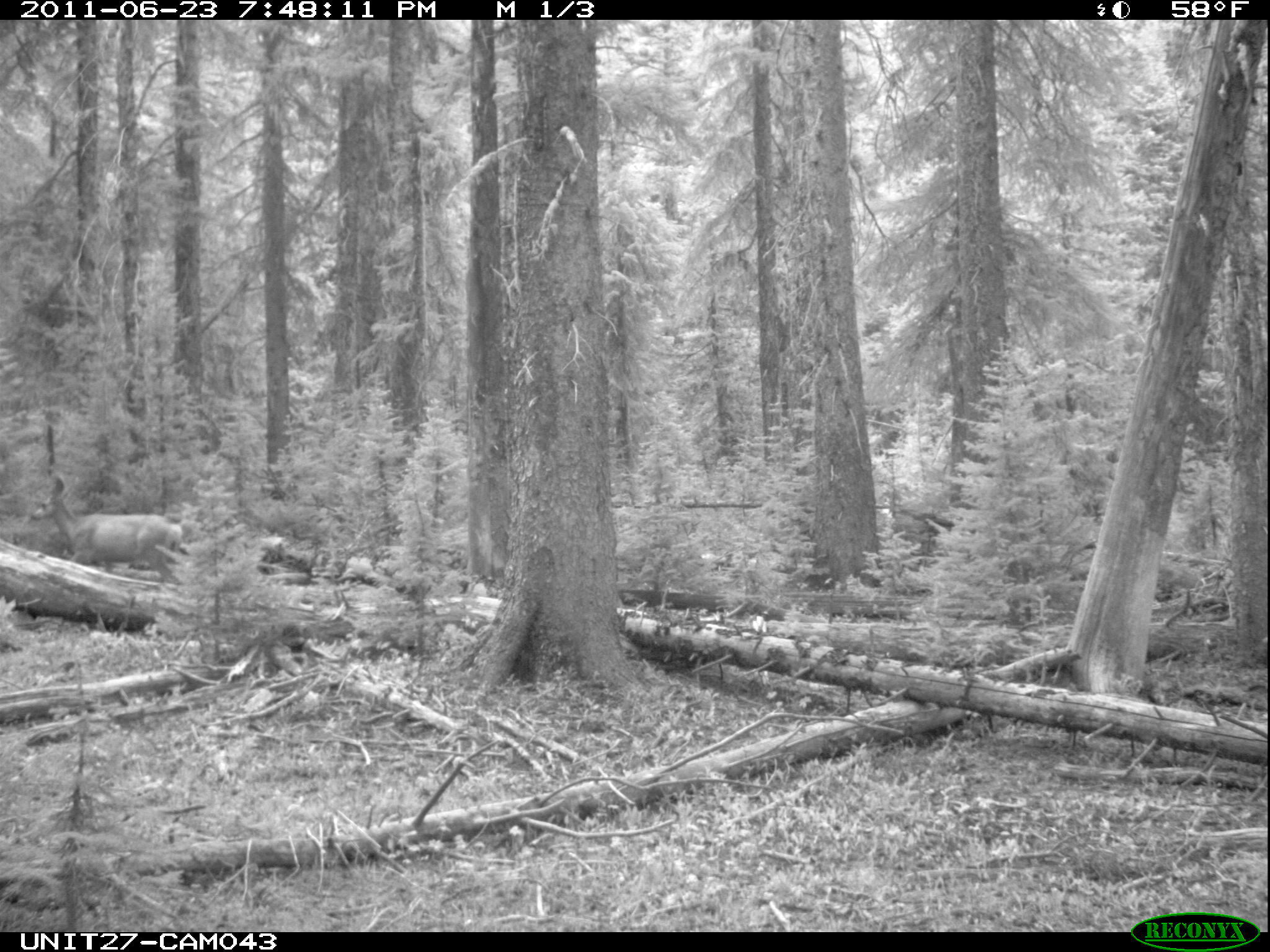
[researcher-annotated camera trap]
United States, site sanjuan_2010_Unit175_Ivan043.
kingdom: Animalia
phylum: Chordata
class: Mammalia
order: Artiodactyla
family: Cervidae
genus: Odocoileus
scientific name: Odocoileus hemionus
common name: mule deer